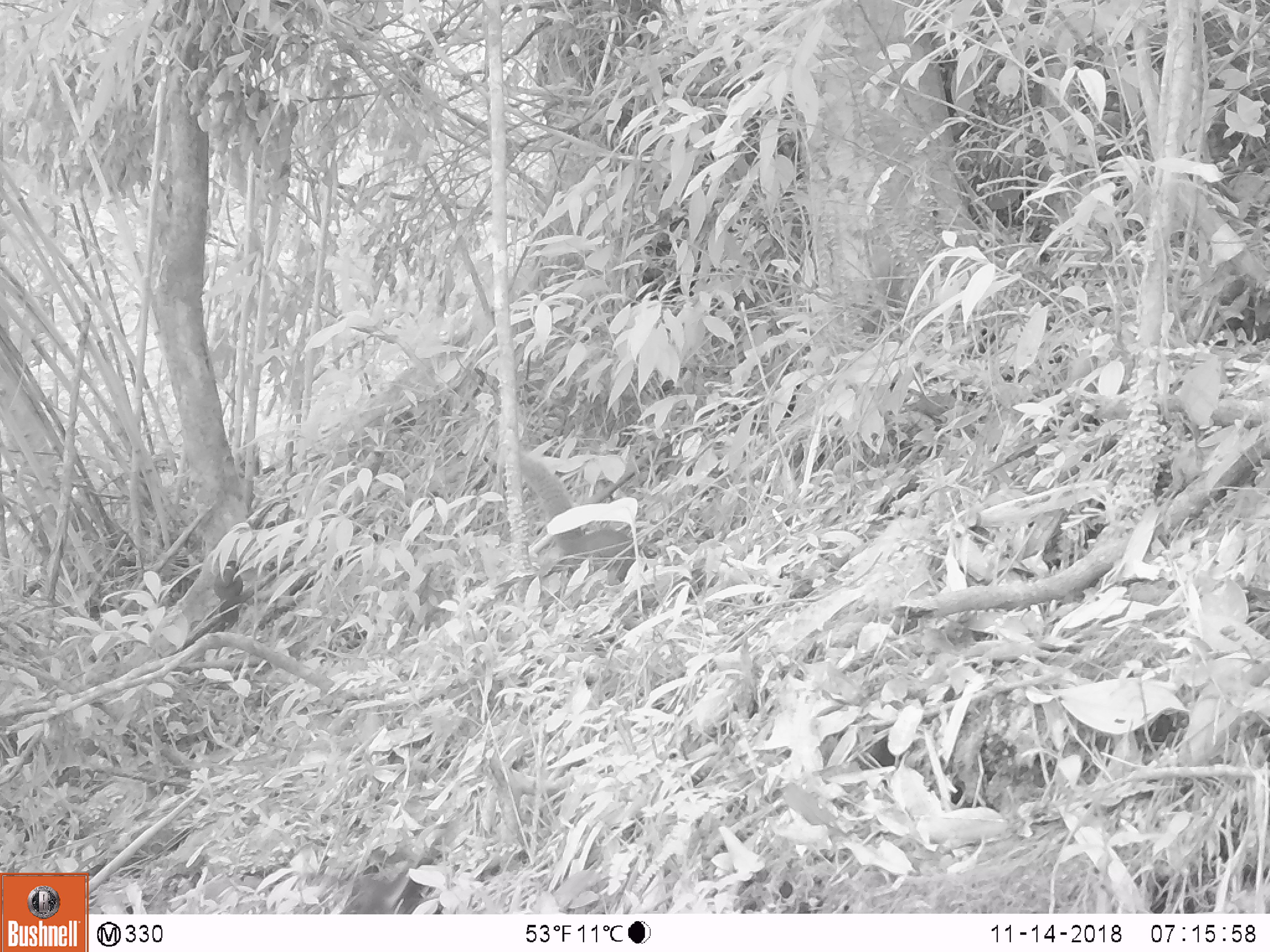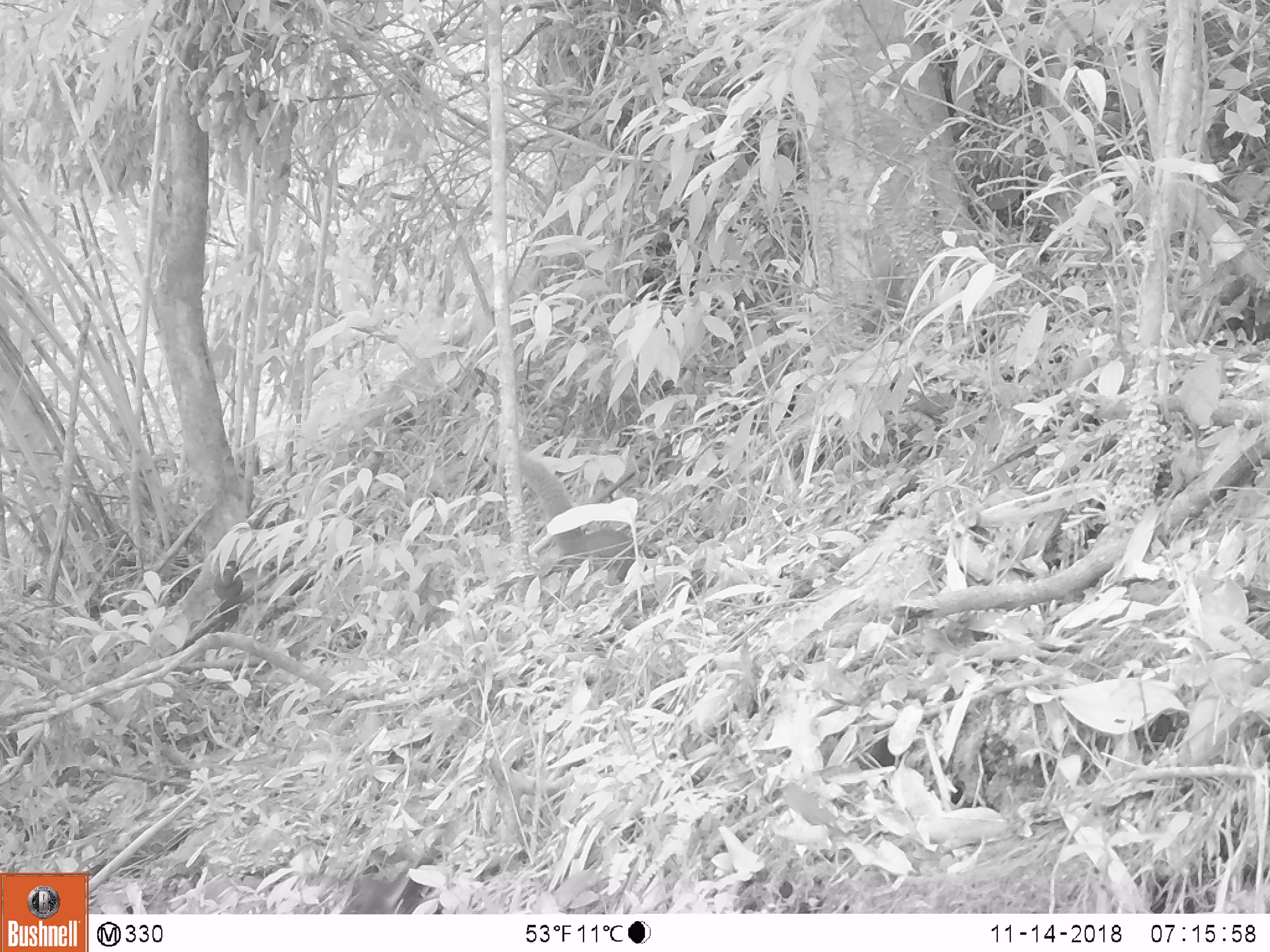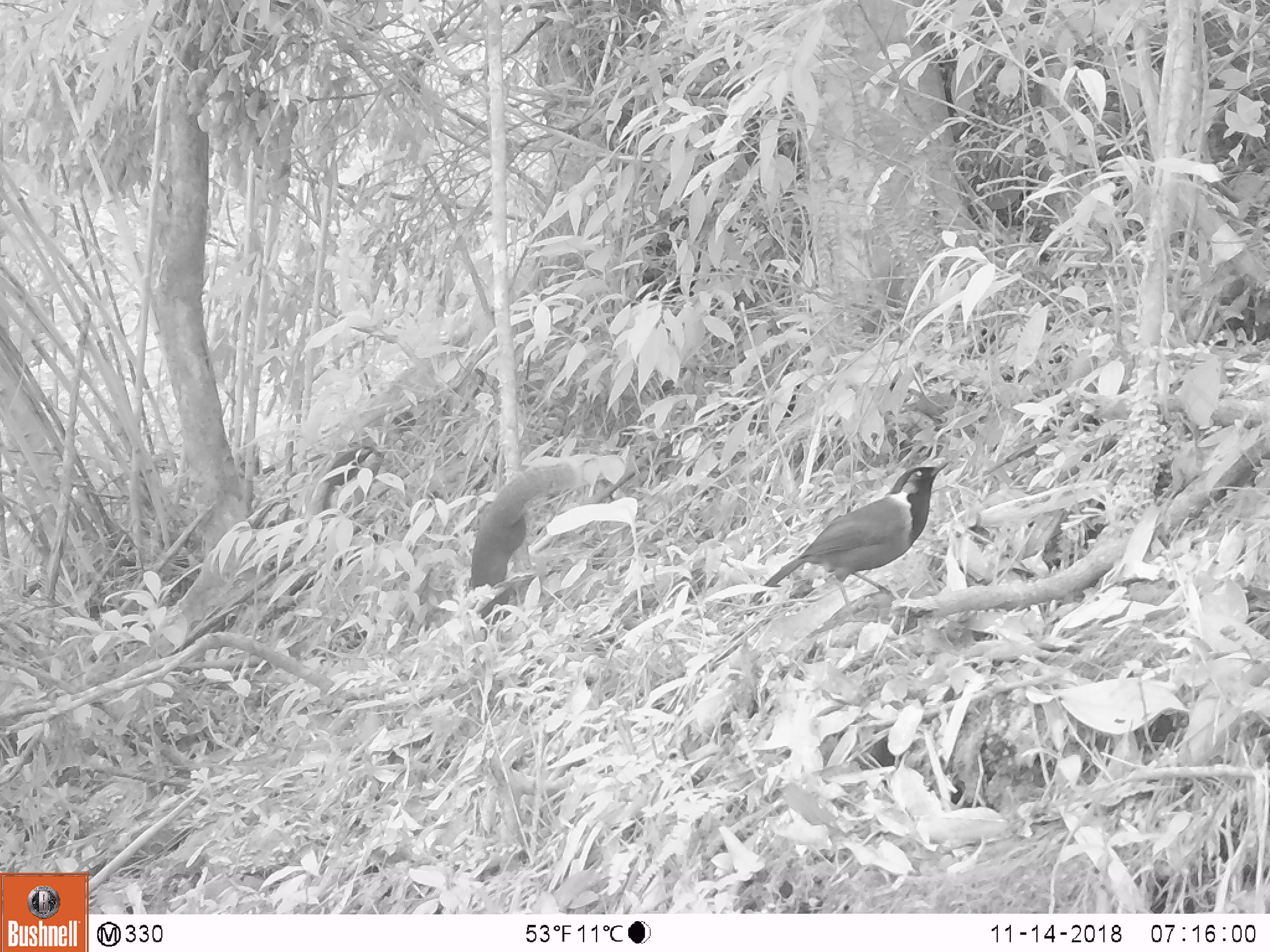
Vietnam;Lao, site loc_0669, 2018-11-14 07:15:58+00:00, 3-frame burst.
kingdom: Animalia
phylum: Chordata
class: Mammalia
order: Rodentia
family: Sciuridae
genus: Callosciurus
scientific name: Callosciurus erythraeus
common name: pallas's squirrel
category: pallass squirrel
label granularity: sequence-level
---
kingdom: Animalia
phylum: Chordata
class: Aves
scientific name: Aves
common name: bird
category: unidentified bird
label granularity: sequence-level